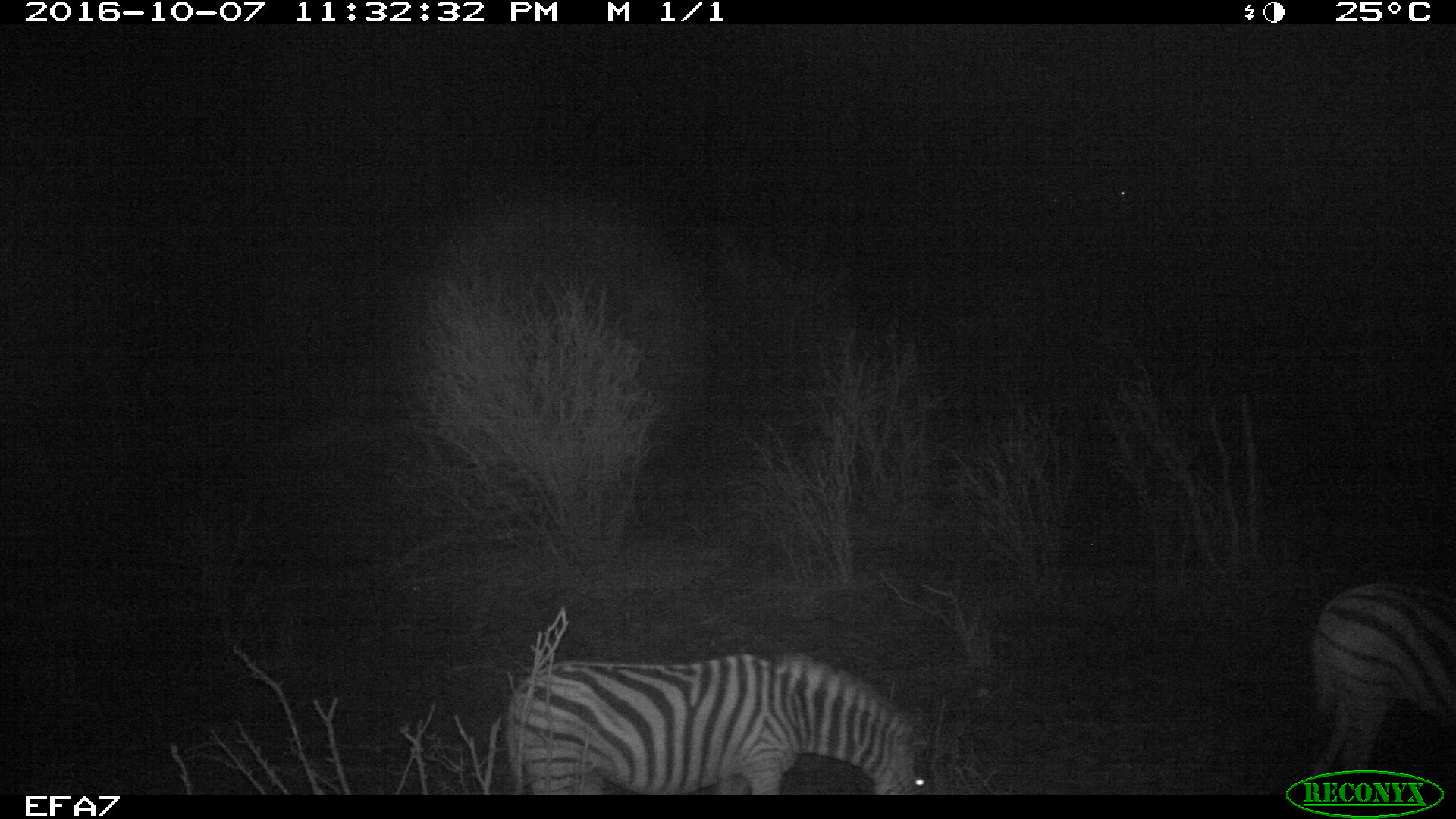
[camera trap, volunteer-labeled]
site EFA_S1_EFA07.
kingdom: Animalia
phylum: Chordata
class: Mammalia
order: Perissodactyla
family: Equidae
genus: Equus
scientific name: Equus quagga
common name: plains zebra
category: zebraplains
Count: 2.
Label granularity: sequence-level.